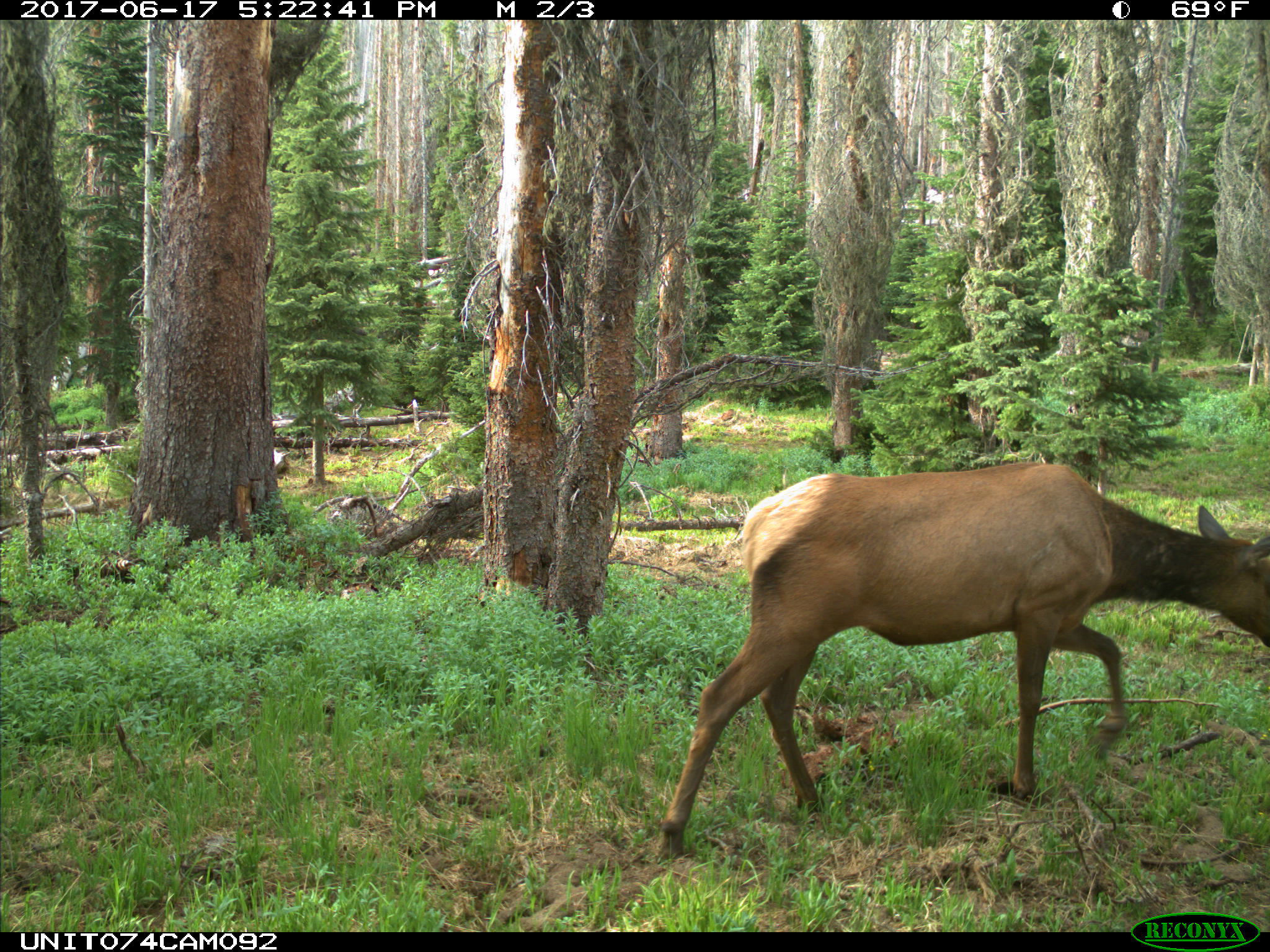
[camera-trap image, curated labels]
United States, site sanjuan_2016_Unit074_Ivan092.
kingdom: Animalia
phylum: Chordata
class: Mammalia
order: Artiodactyla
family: Cervidae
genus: Cervus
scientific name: Cervus elaphus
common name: red deer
Cervus elaphus (red deer).